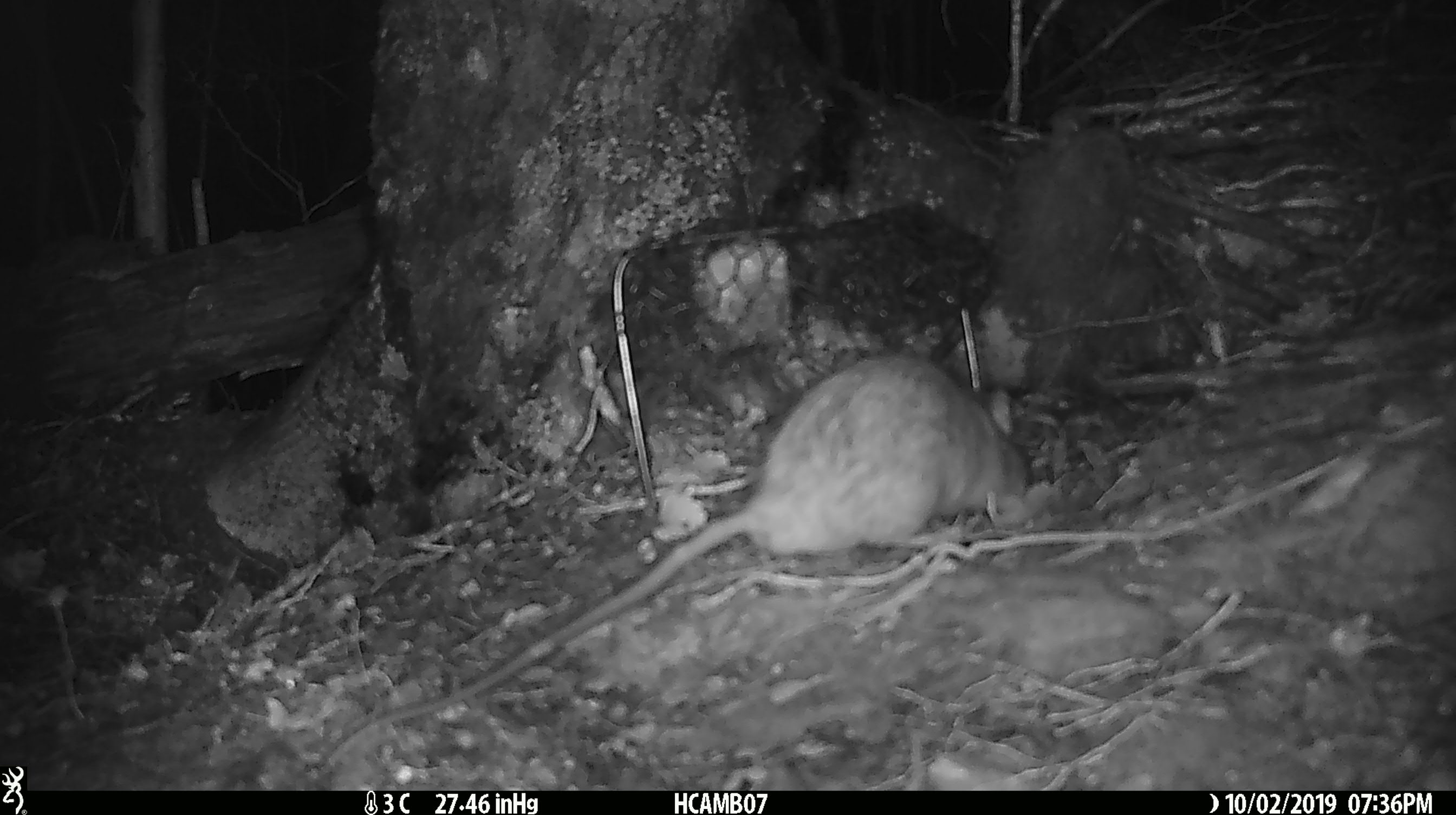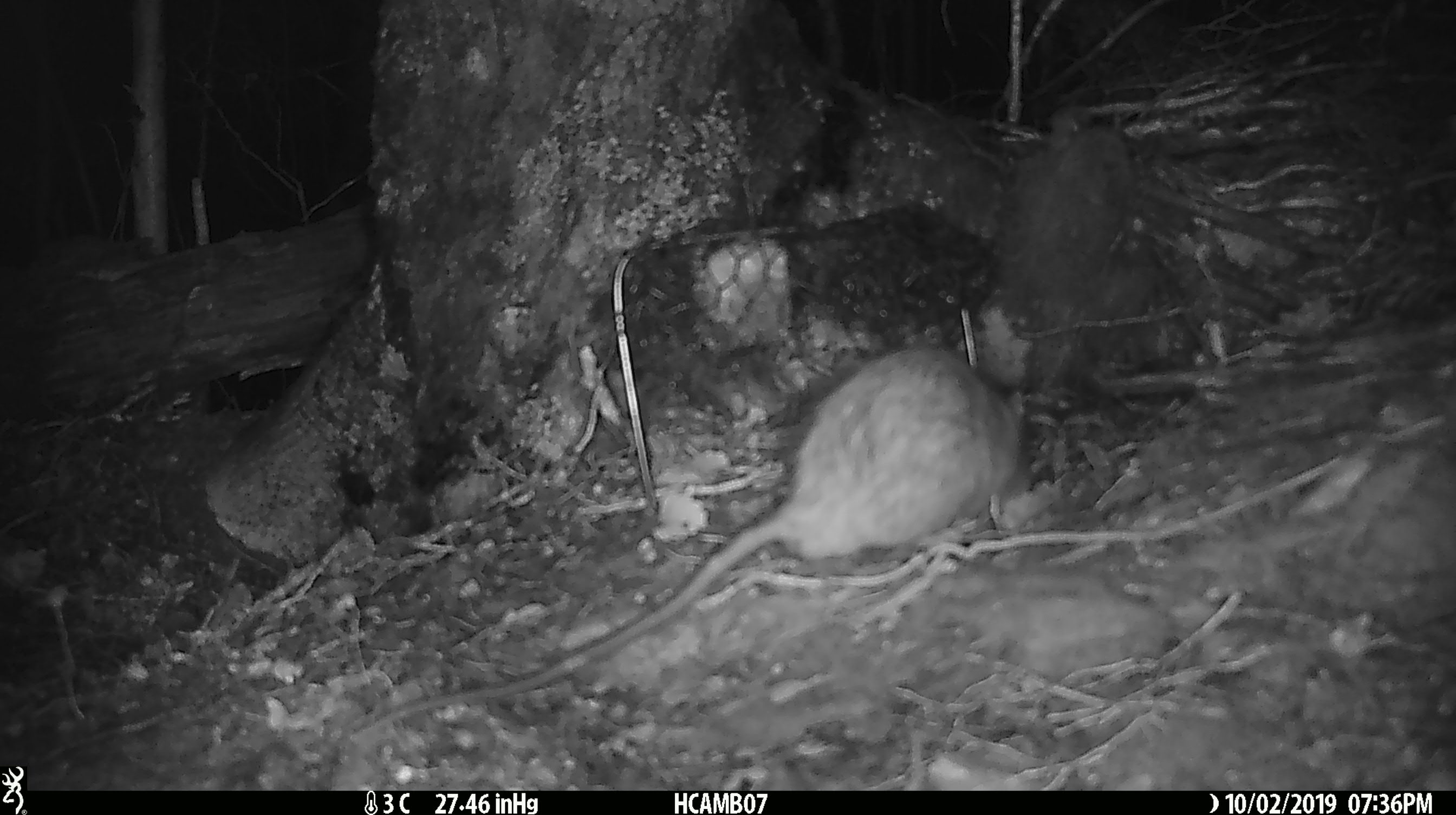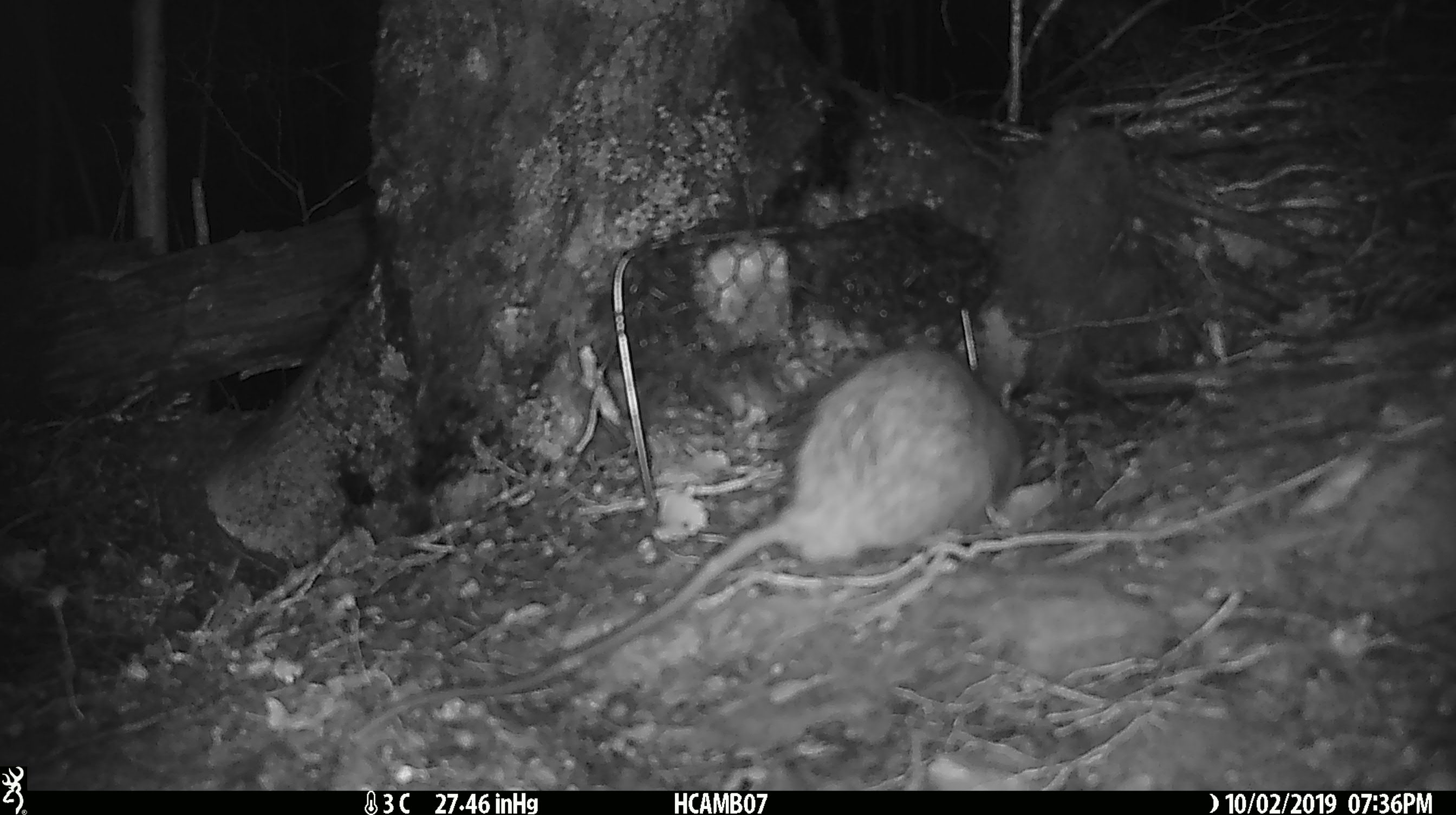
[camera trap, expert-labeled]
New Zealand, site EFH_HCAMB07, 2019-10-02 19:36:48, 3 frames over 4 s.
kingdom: Animalia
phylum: Chordata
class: Mammalia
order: Rodentia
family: Muridae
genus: Rattus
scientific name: Rattus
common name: rat